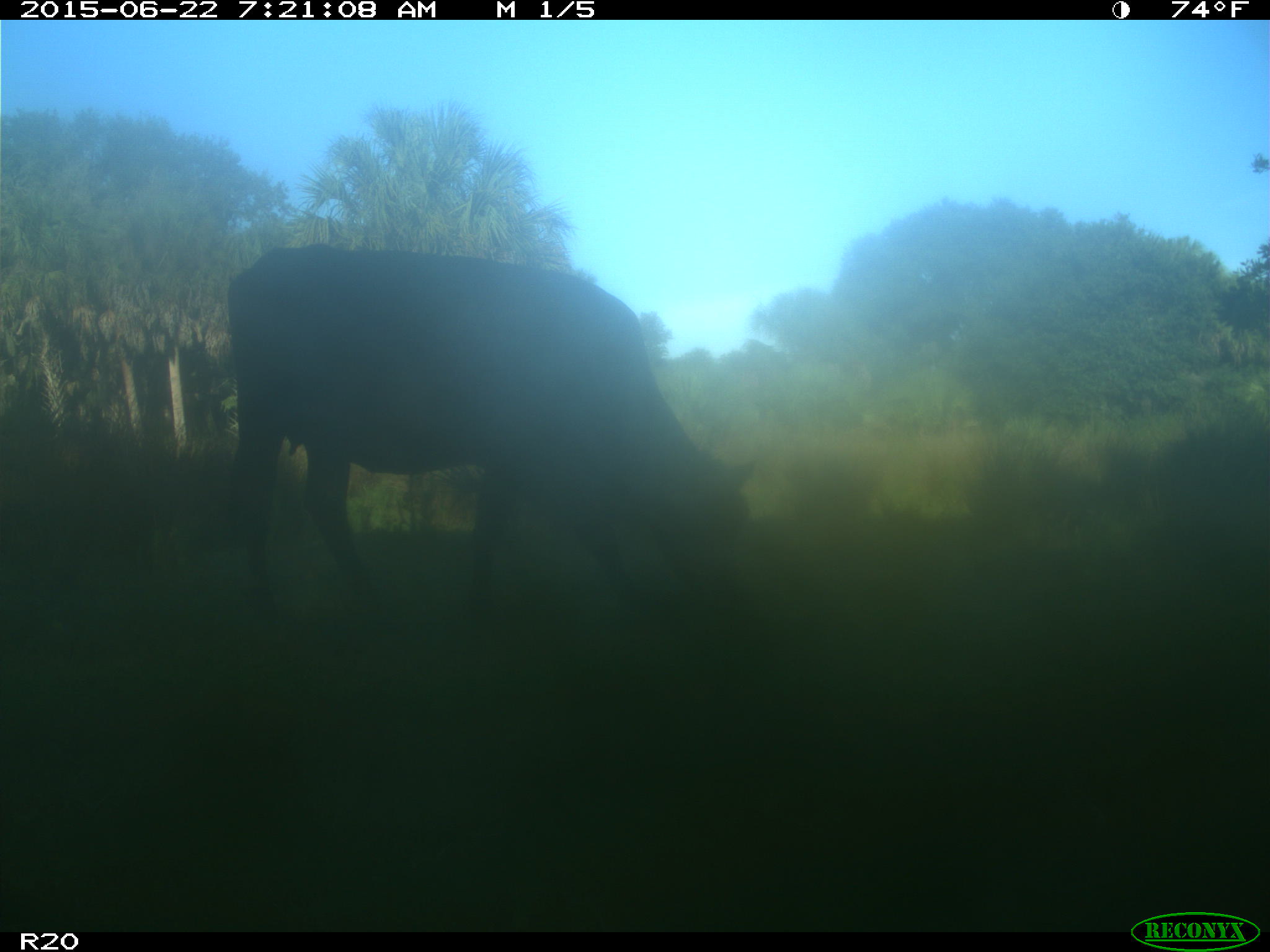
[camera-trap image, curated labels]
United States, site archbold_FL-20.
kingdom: Animalia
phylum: Chordata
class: Mammalia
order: Artiodactyla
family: Bovidae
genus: Bos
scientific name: Bos taurus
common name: domestic cow